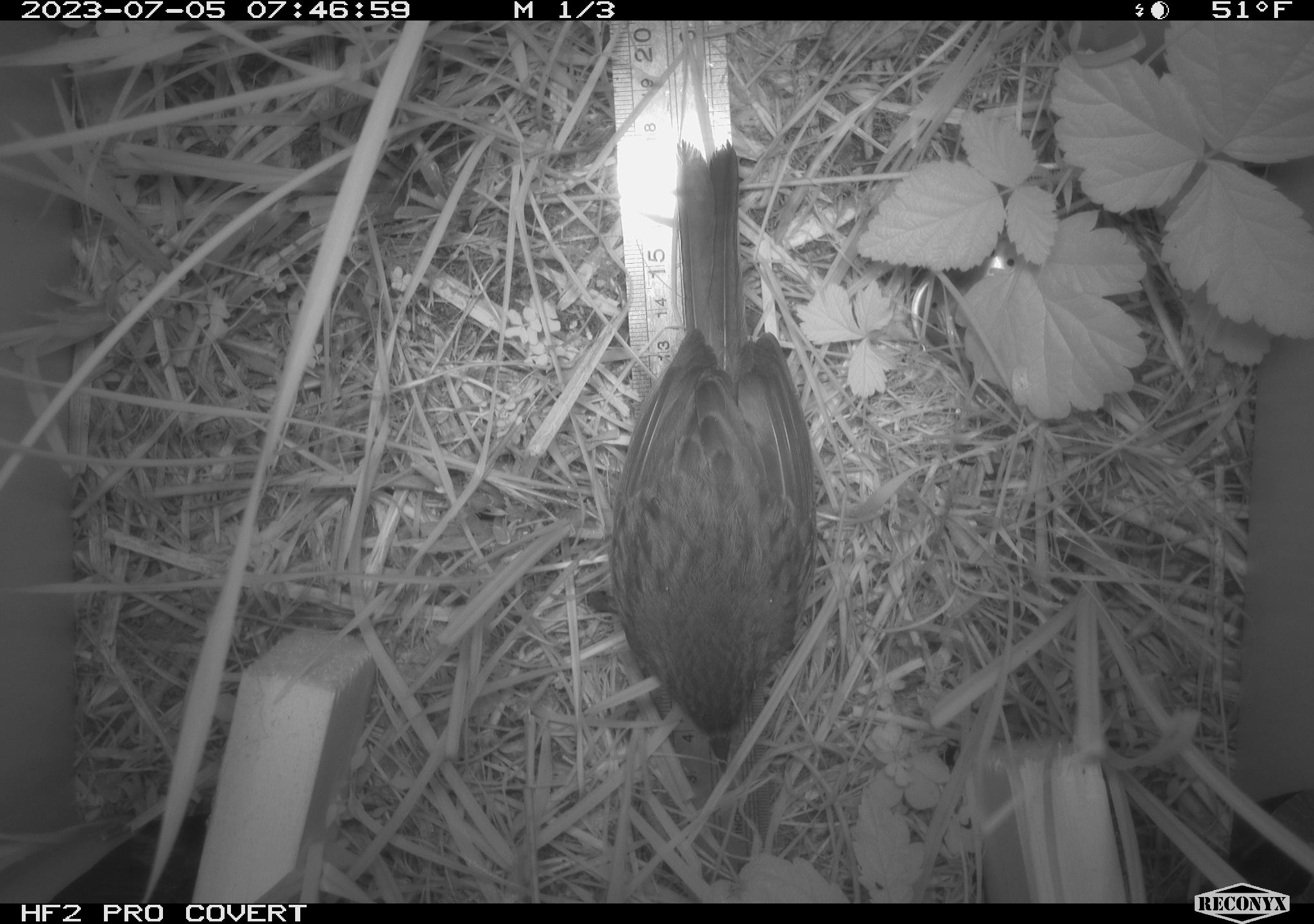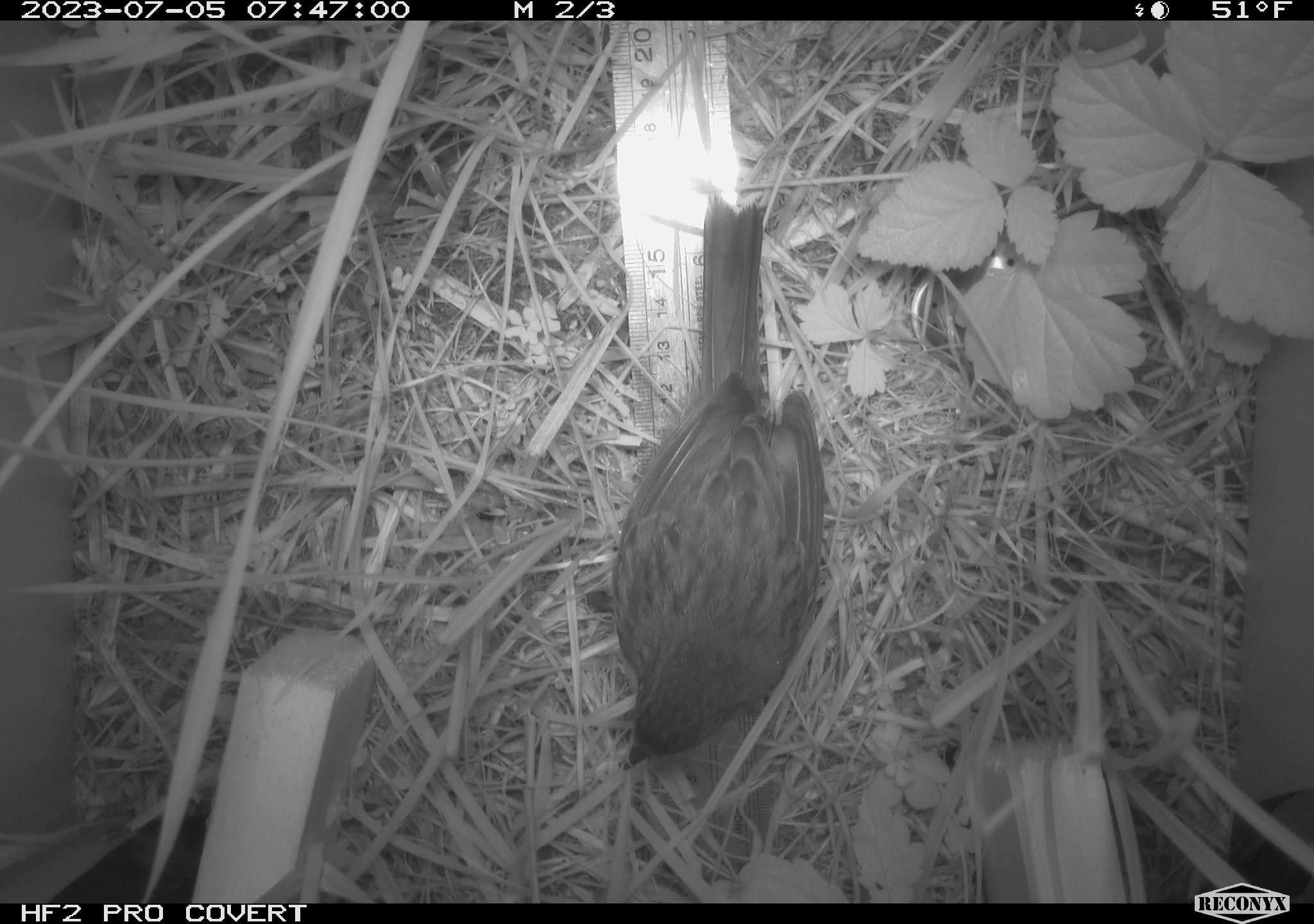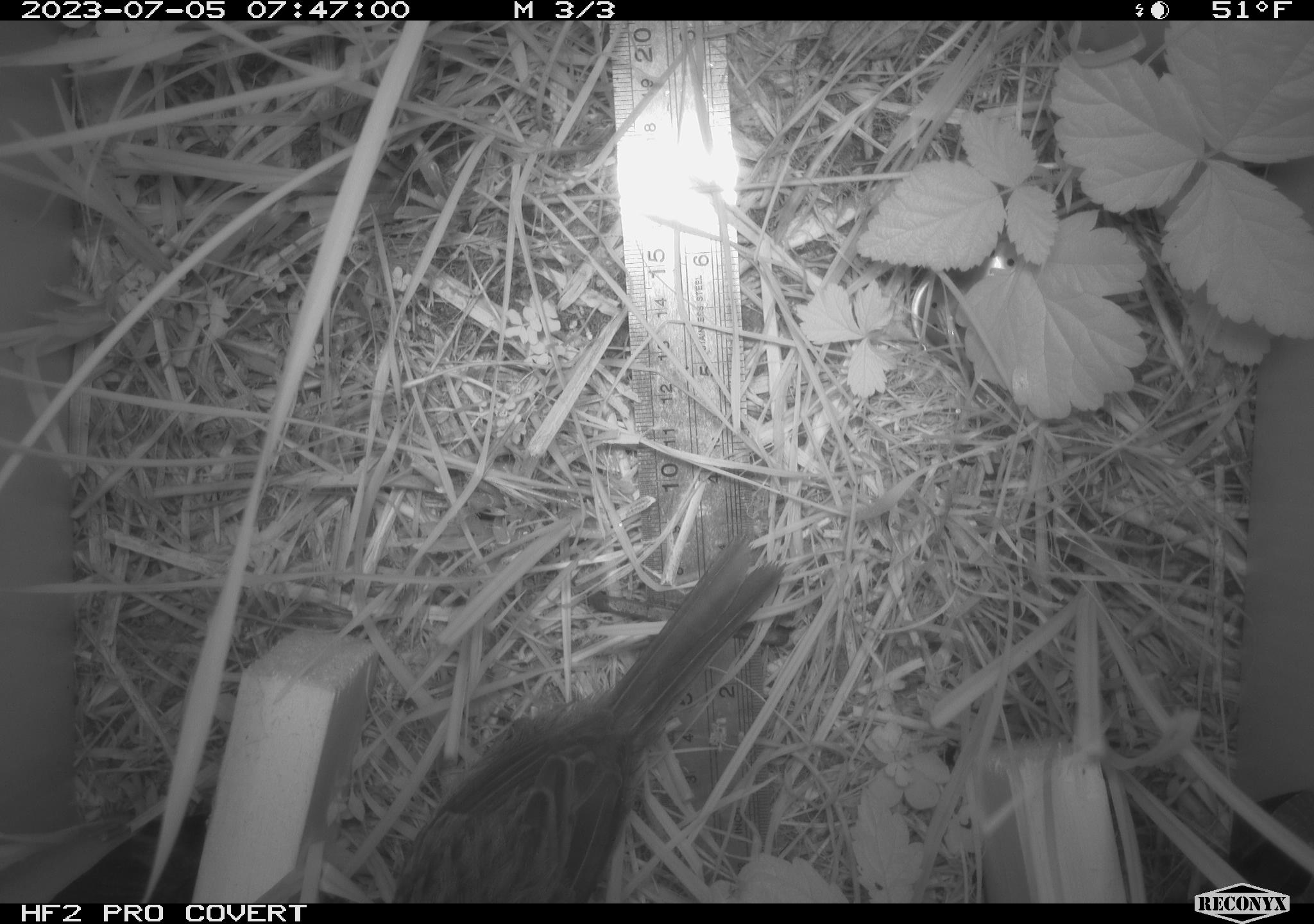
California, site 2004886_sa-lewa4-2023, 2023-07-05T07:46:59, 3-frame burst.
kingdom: Animalia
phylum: Chordata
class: Aves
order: Passeriformes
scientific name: Passeriformes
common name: passerines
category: passeriformes order